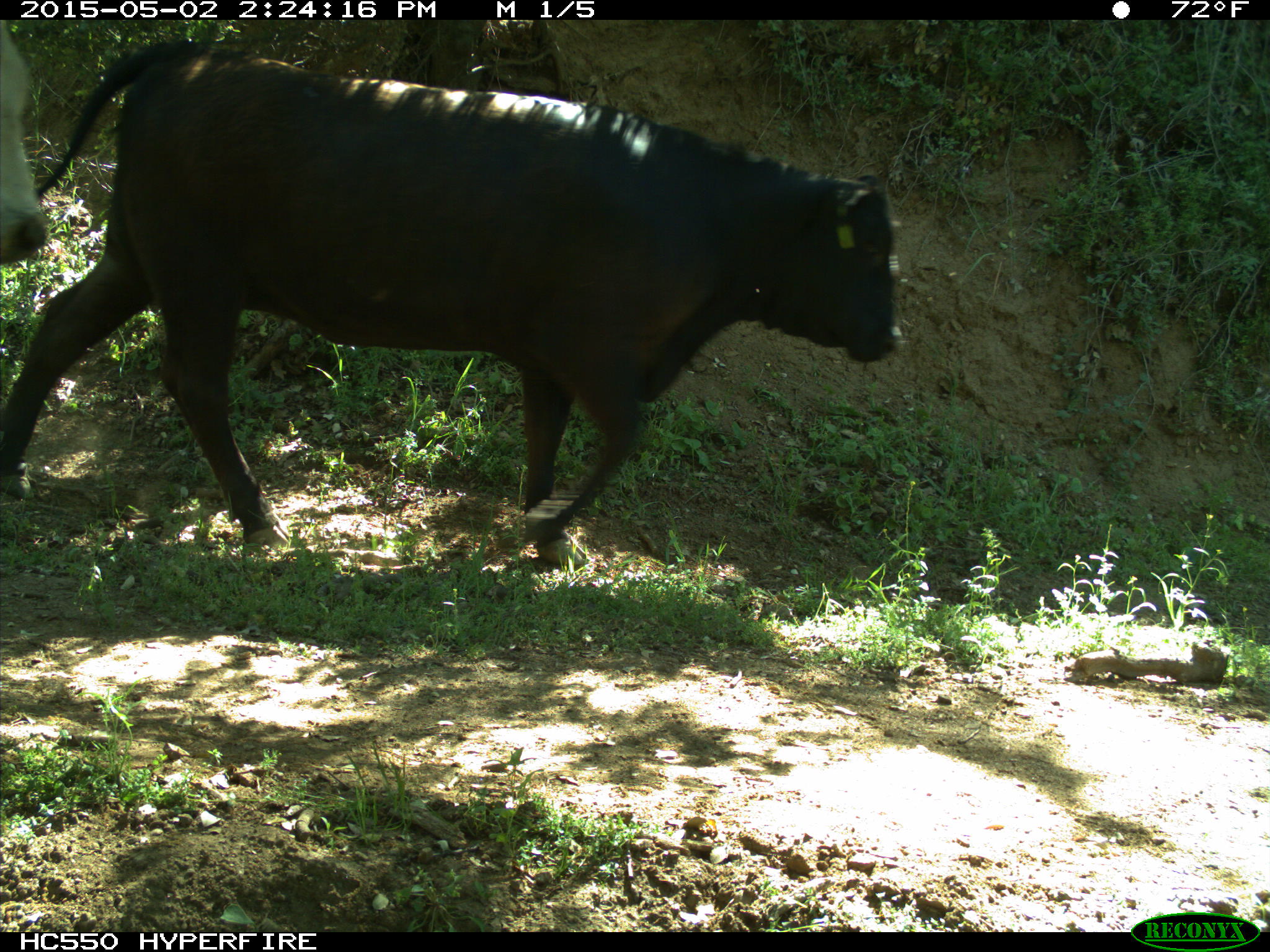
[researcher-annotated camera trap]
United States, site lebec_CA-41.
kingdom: Animalia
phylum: Chordata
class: Mammalia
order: Artiodactyla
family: Bovidae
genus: Bos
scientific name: Bos taurus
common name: domestic cow